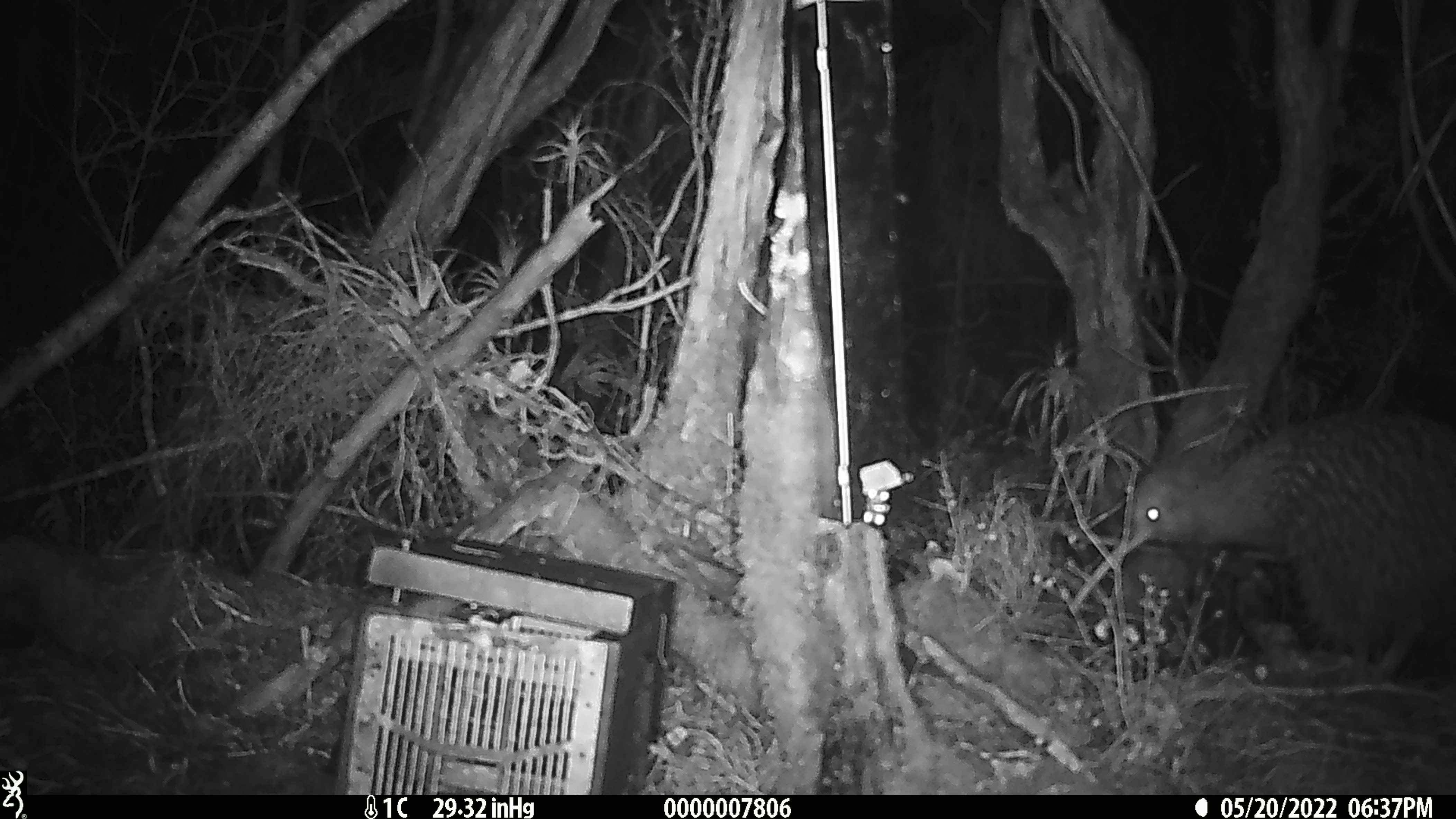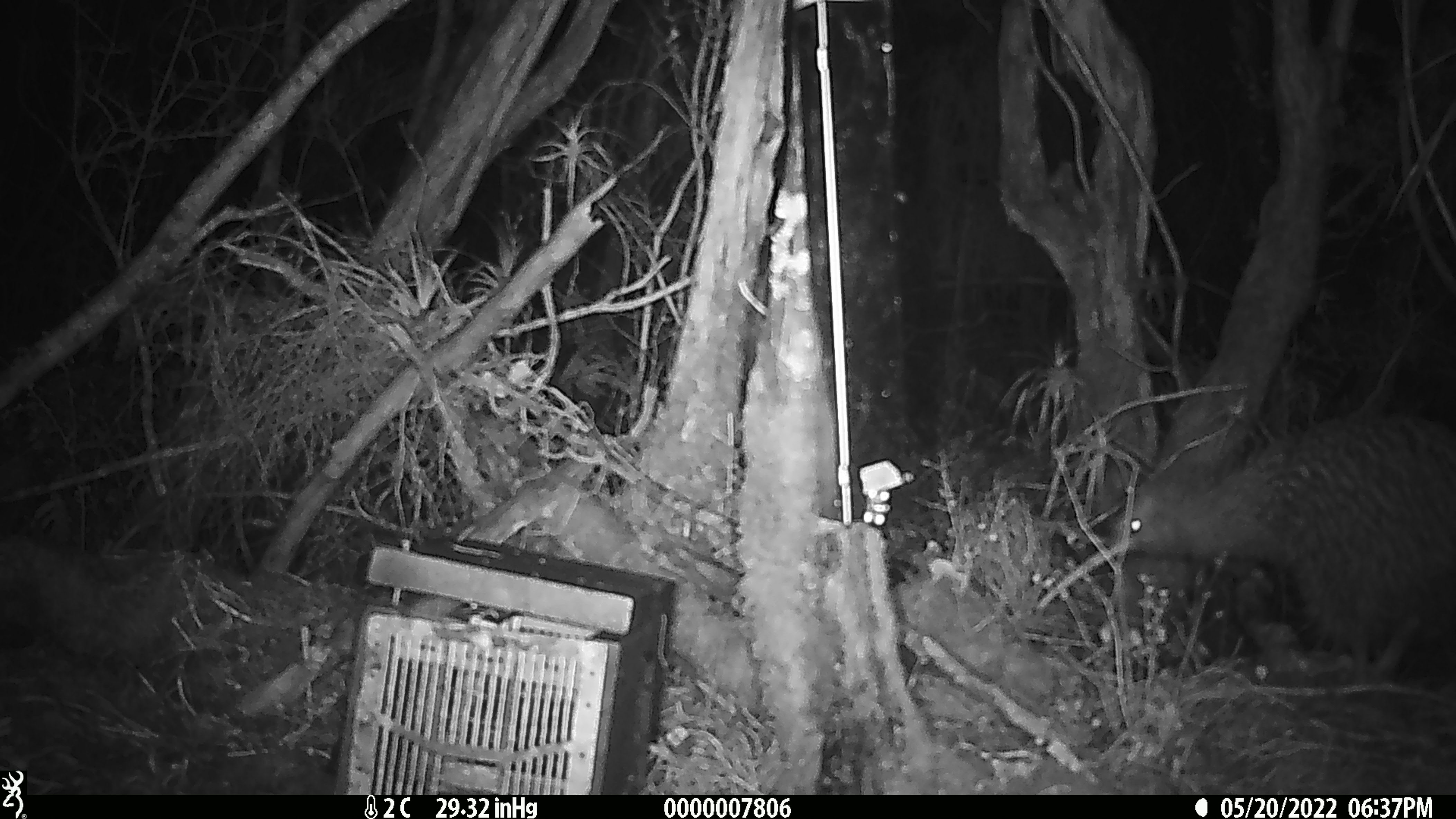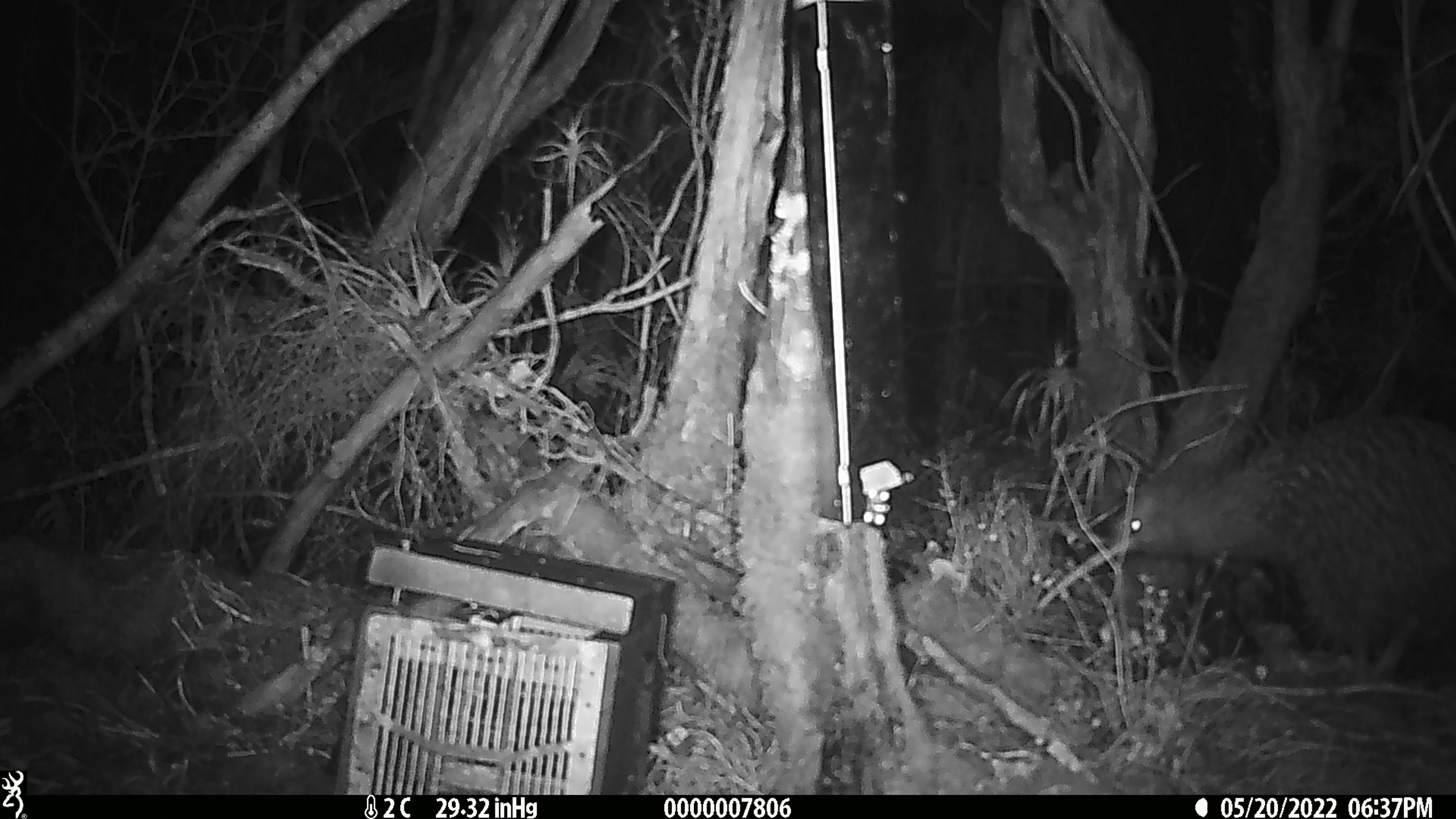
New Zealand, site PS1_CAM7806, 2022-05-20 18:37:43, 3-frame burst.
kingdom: Animalia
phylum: Chordata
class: Aves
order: Apterygiformes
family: Apterygidae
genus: Apteryx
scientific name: Apteryx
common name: kiwi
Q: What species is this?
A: Kiwi (Apteryx).